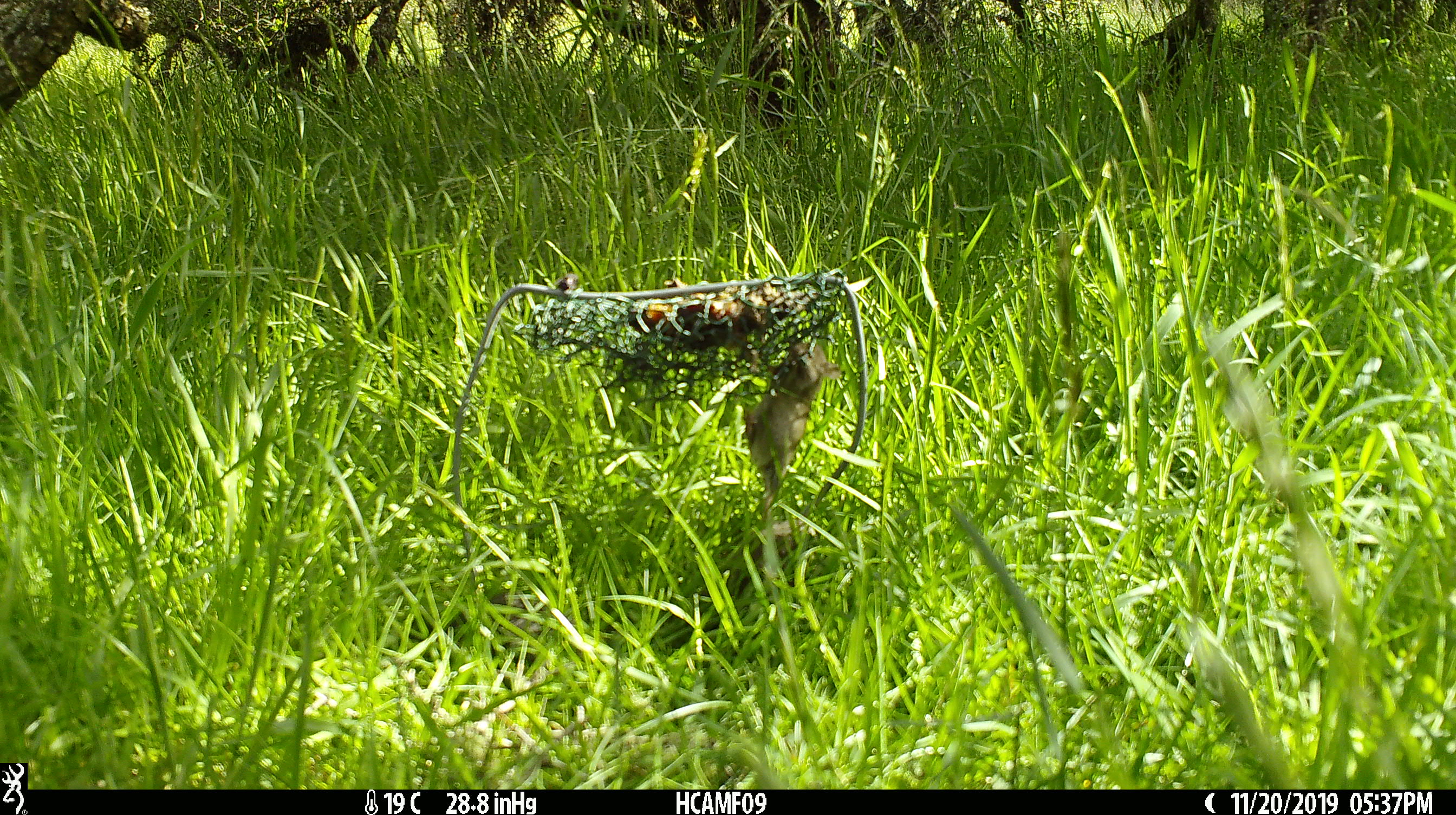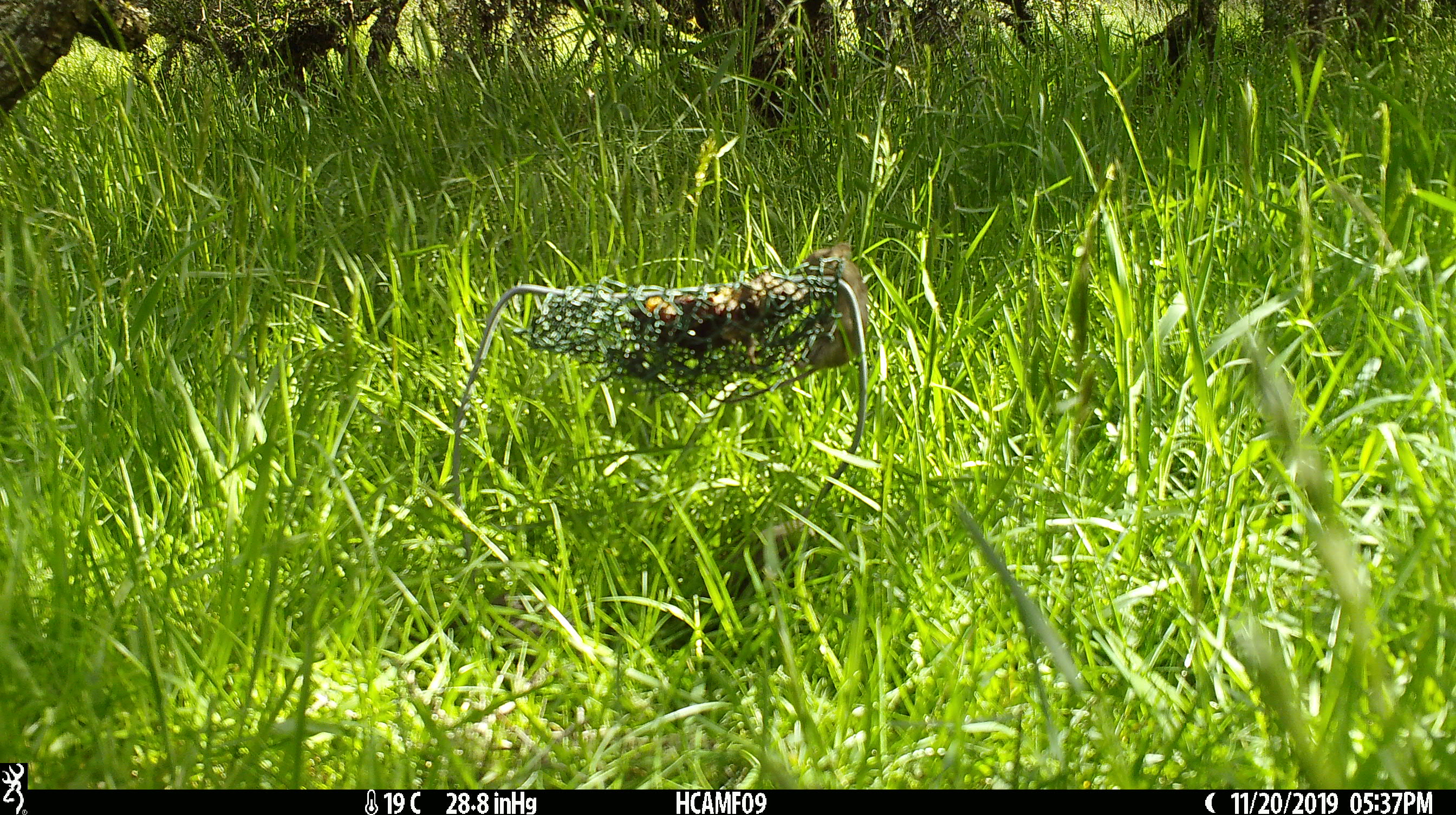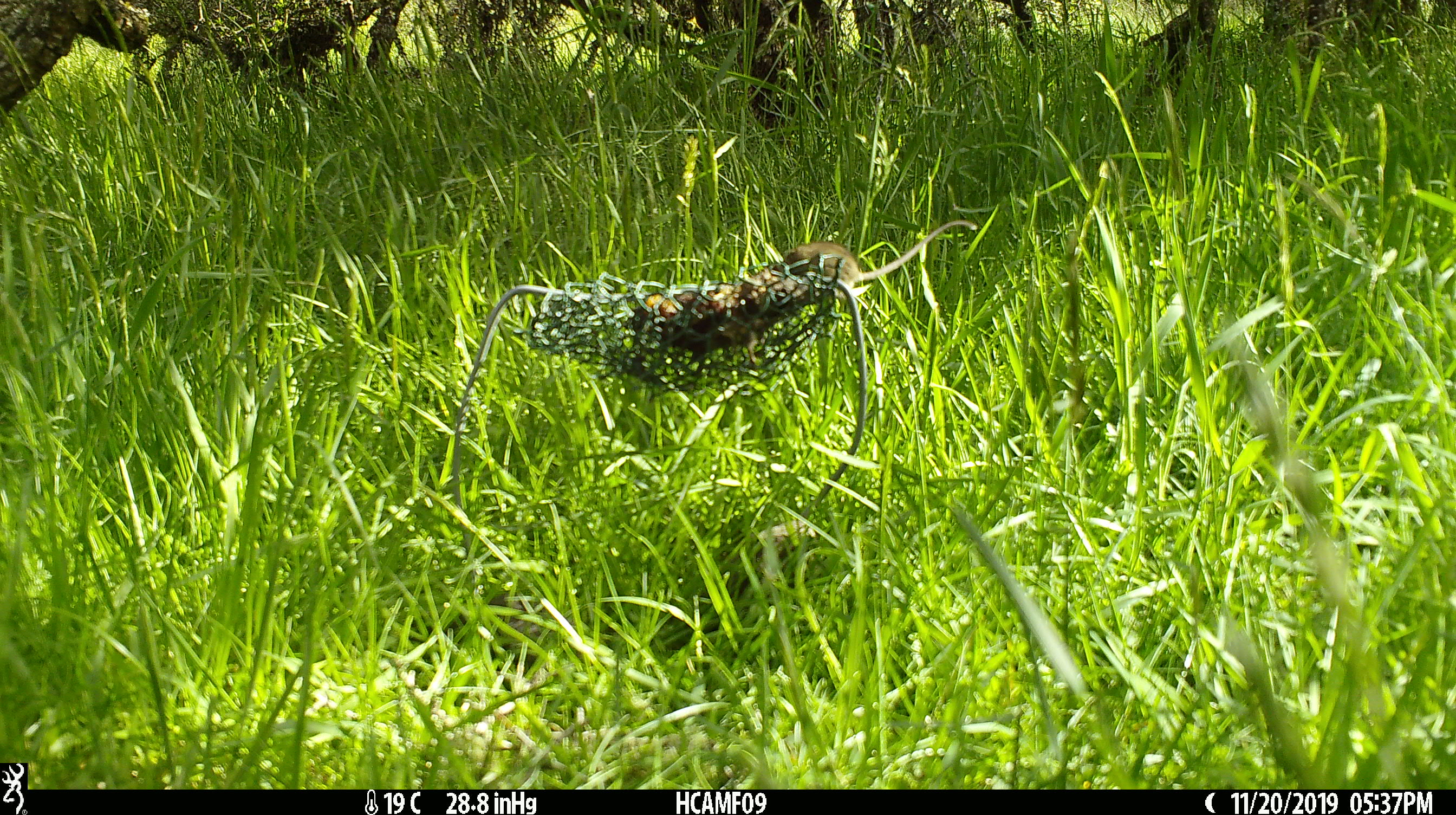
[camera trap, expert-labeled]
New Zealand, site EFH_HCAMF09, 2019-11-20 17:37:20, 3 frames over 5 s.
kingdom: Animalia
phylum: Chordata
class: Mammalia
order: Rodentia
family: Muridae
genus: Mus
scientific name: Mus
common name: mouse